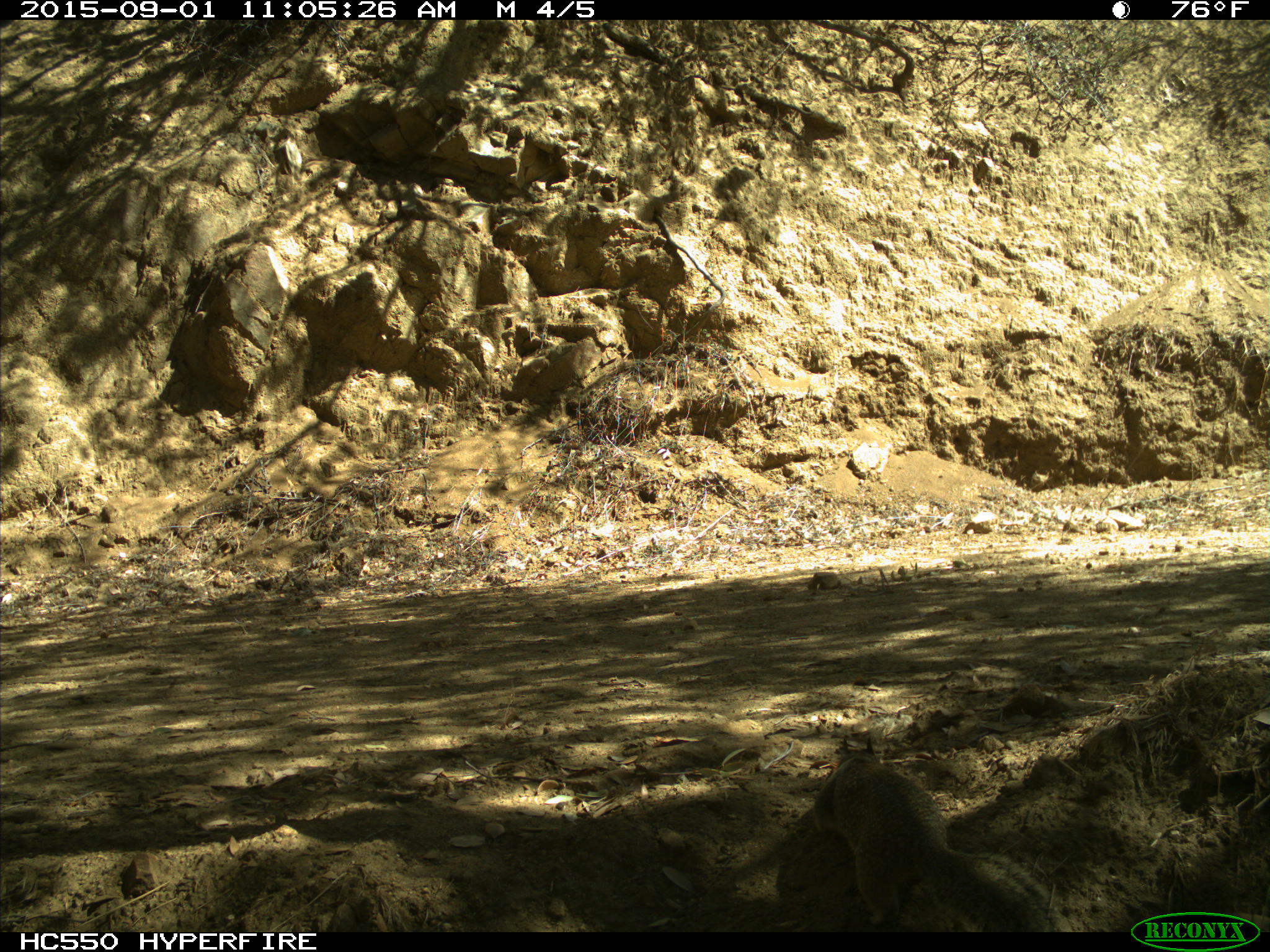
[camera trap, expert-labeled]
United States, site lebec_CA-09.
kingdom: Animalia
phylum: Chordata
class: Mammalia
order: Rodentia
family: Sciuridae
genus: Otospermophilus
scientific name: Otospermophilus beecheyi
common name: california ground squirrel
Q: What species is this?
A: Otospermophilus beecheyi (california ground squirrel).